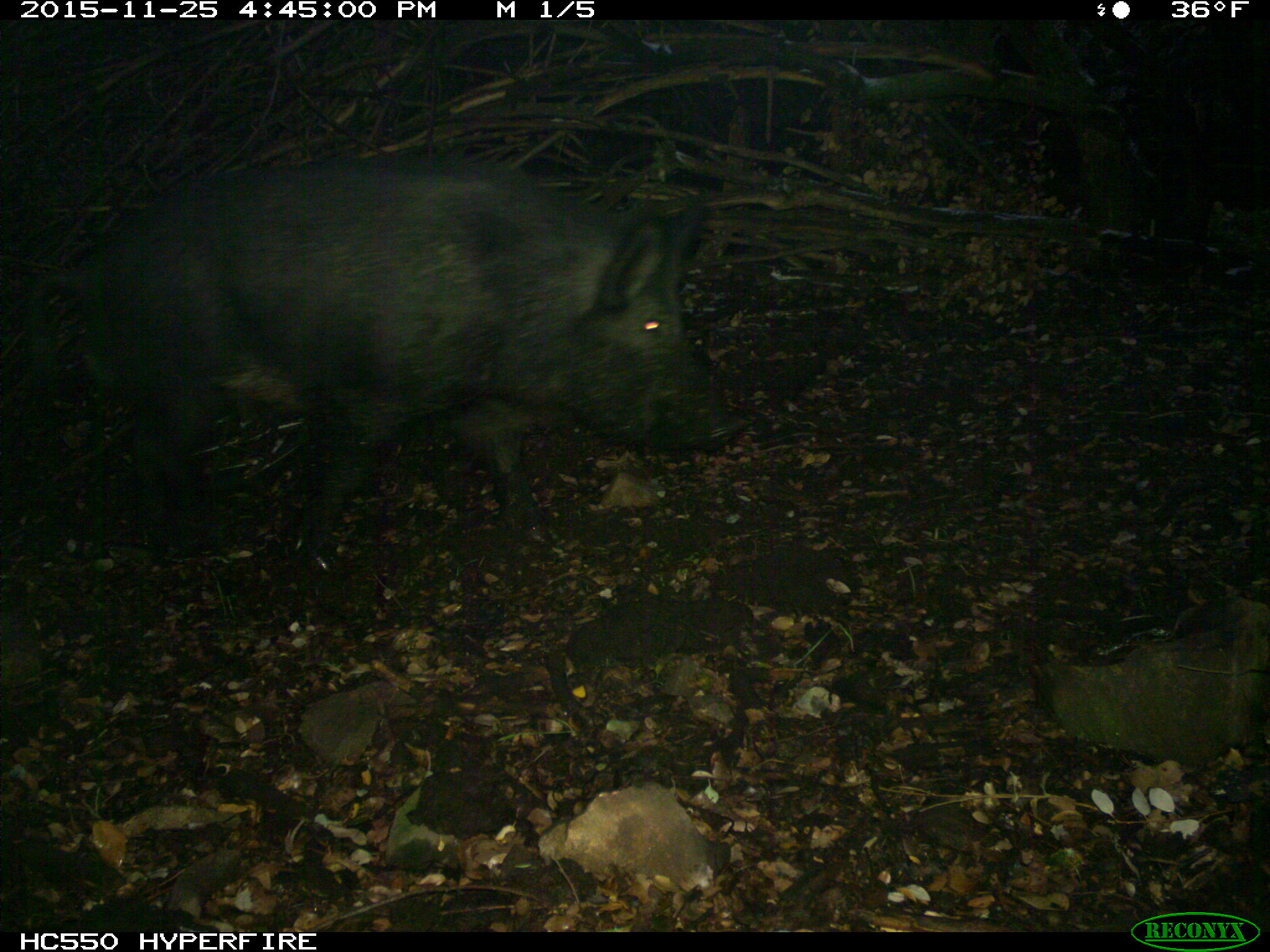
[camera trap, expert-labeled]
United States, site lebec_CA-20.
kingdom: Animalia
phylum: Chordata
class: Mammalia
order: Artiodactyla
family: Suidae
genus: Sus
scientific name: Sus scrofa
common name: wild boar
Sus scrofa (wild boar).